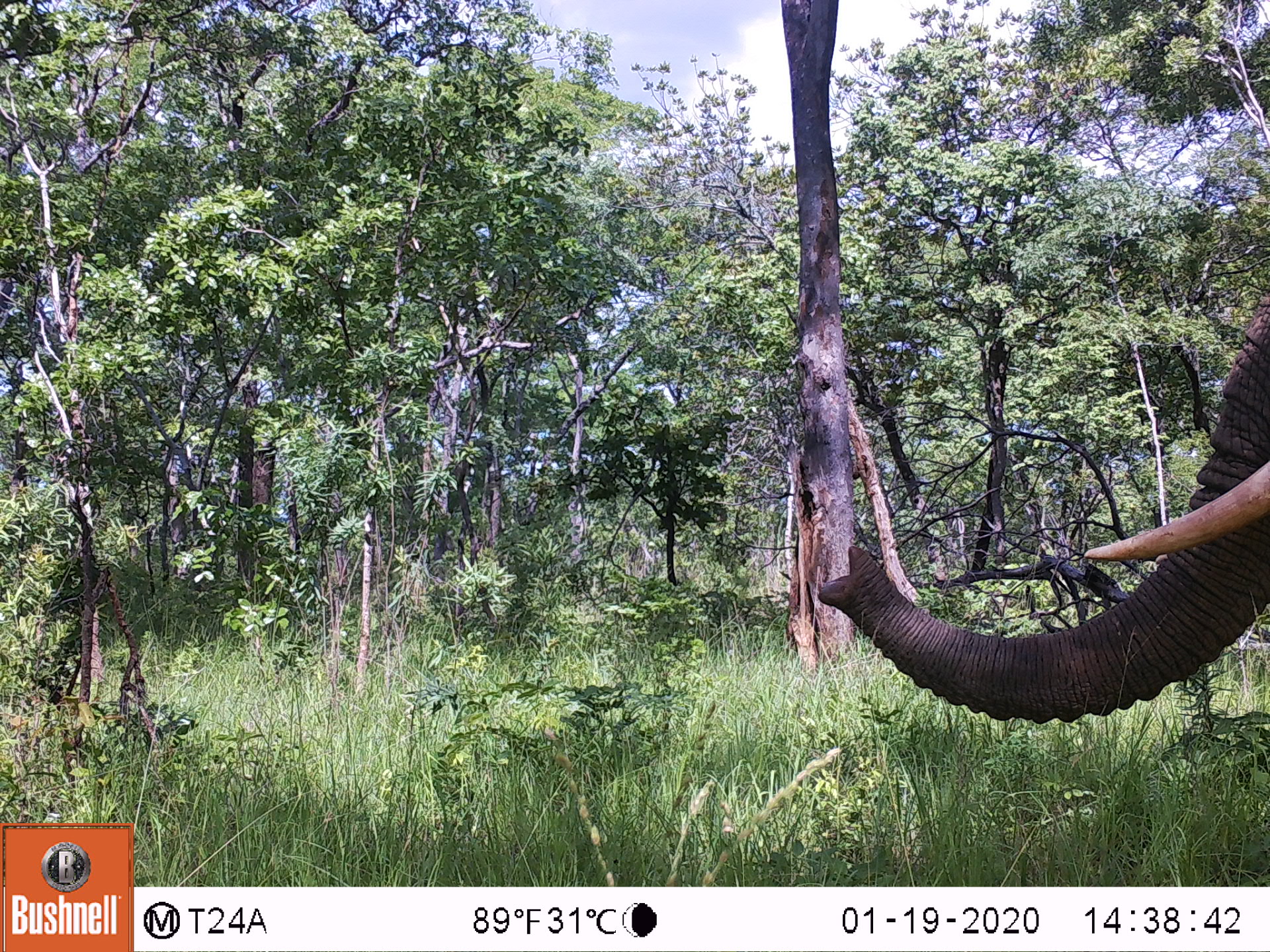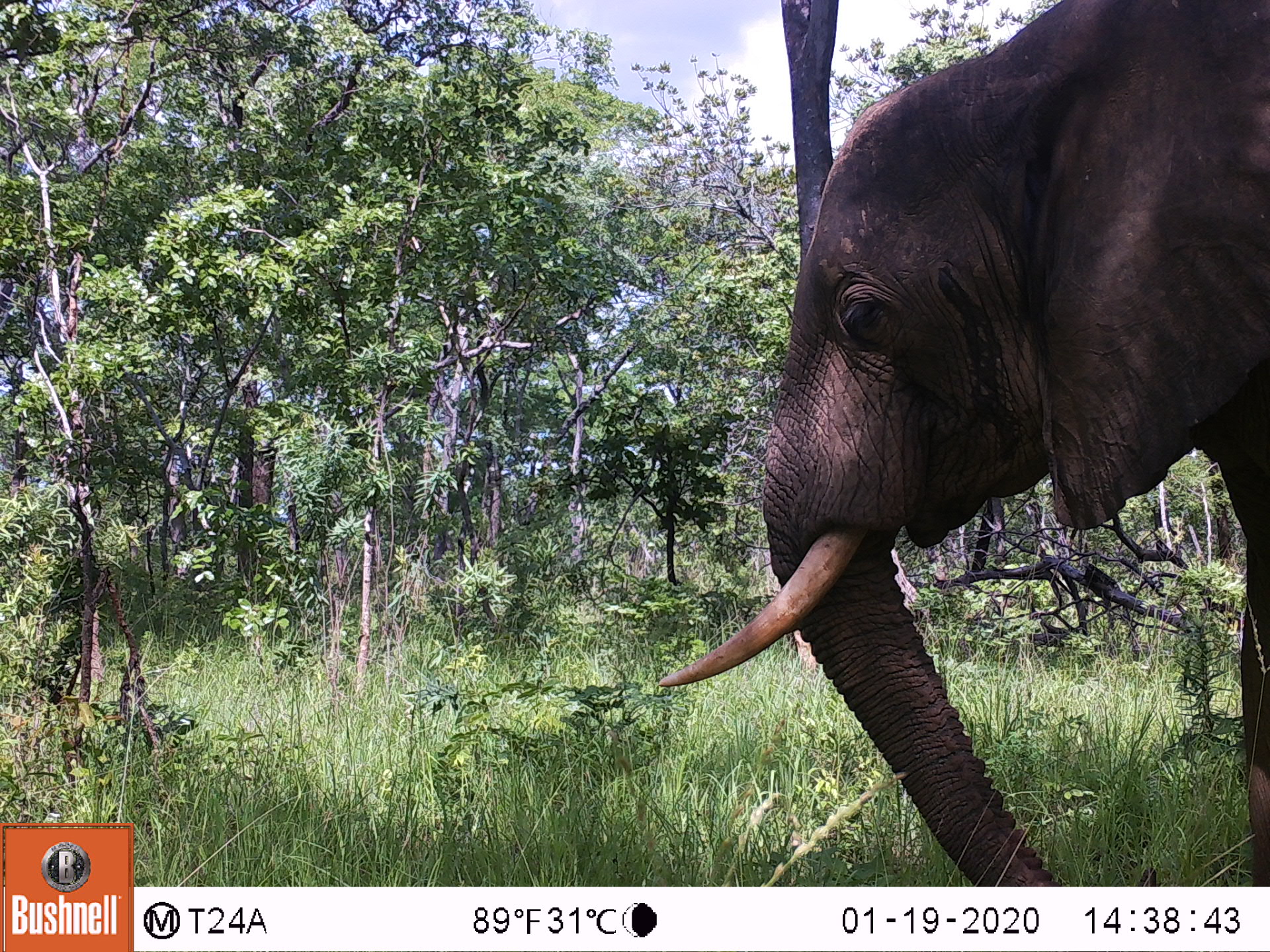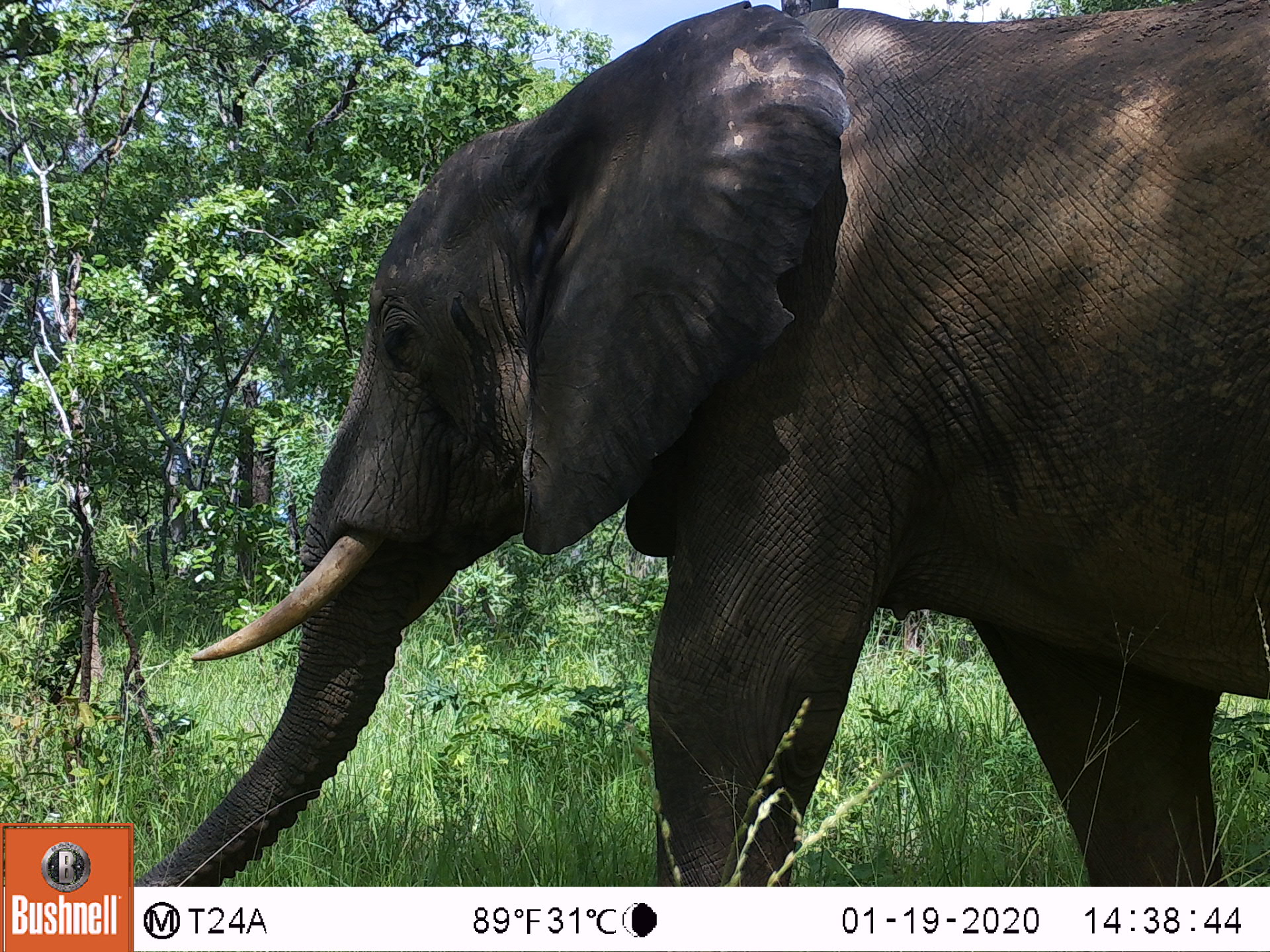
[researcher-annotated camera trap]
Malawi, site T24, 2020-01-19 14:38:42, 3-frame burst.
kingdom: Animalia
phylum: Chordata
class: Mammalia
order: Proboscidea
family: Elephantidae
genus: Loxodonta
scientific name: Loxodonta africana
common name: african savanna elephant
African savanna elephant (Loxodonta africana), count 1.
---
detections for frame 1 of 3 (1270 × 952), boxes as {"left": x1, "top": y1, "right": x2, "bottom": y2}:
african savanna elephant: {"left": 797, "top": 282, "right": 1269, "bottom": 733}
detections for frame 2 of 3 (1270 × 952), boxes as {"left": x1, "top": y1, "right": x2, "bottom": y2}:
african savanna elephant: {"left": 651, "top": 2, "right": 1267, "bottom": 885}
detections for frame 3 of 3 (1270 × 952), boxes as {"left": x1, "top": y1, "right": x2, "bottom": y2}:
african savanna elephant: {"left": 134, "top": 0, "right": 1269, "bottom": 885}